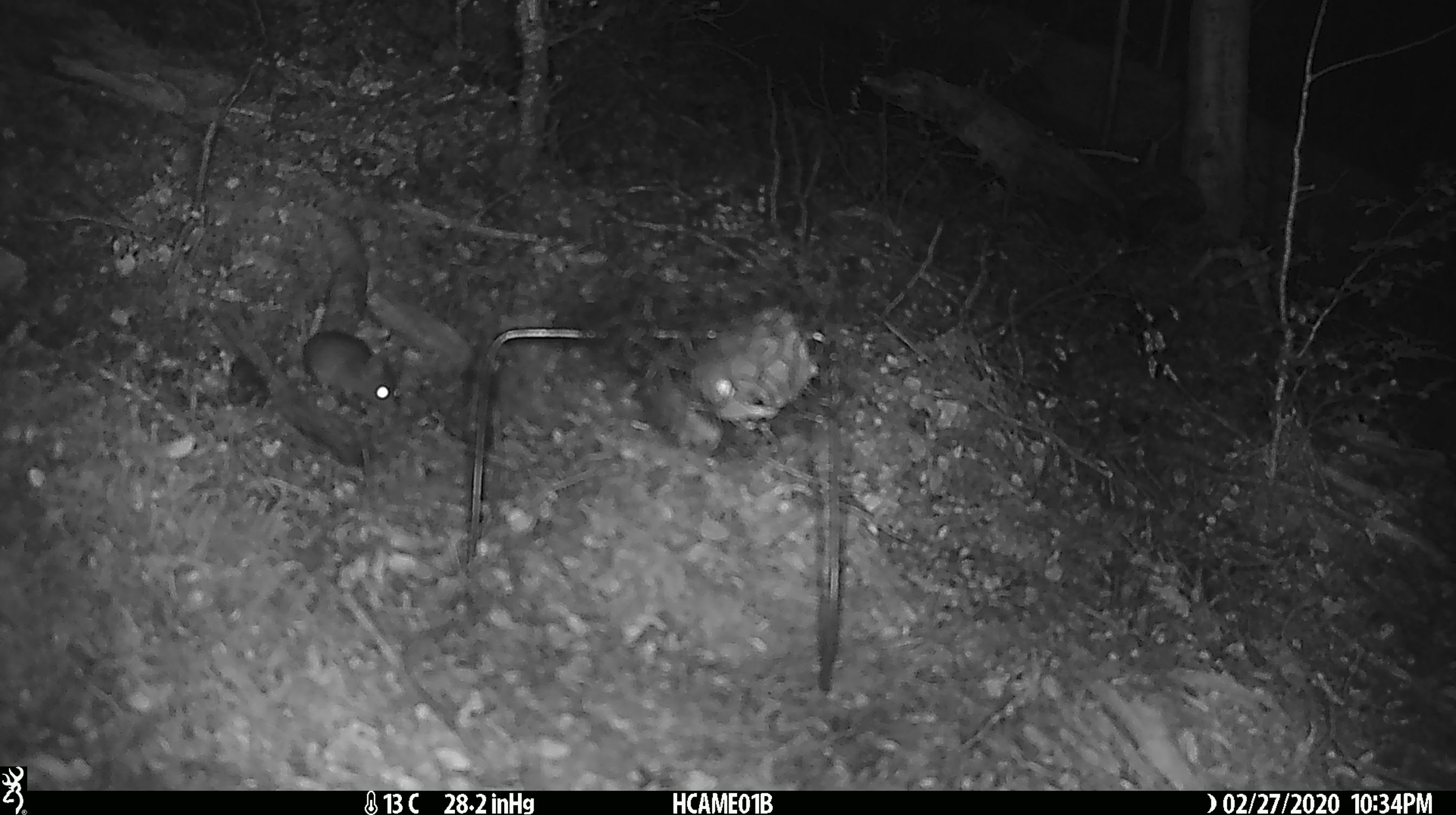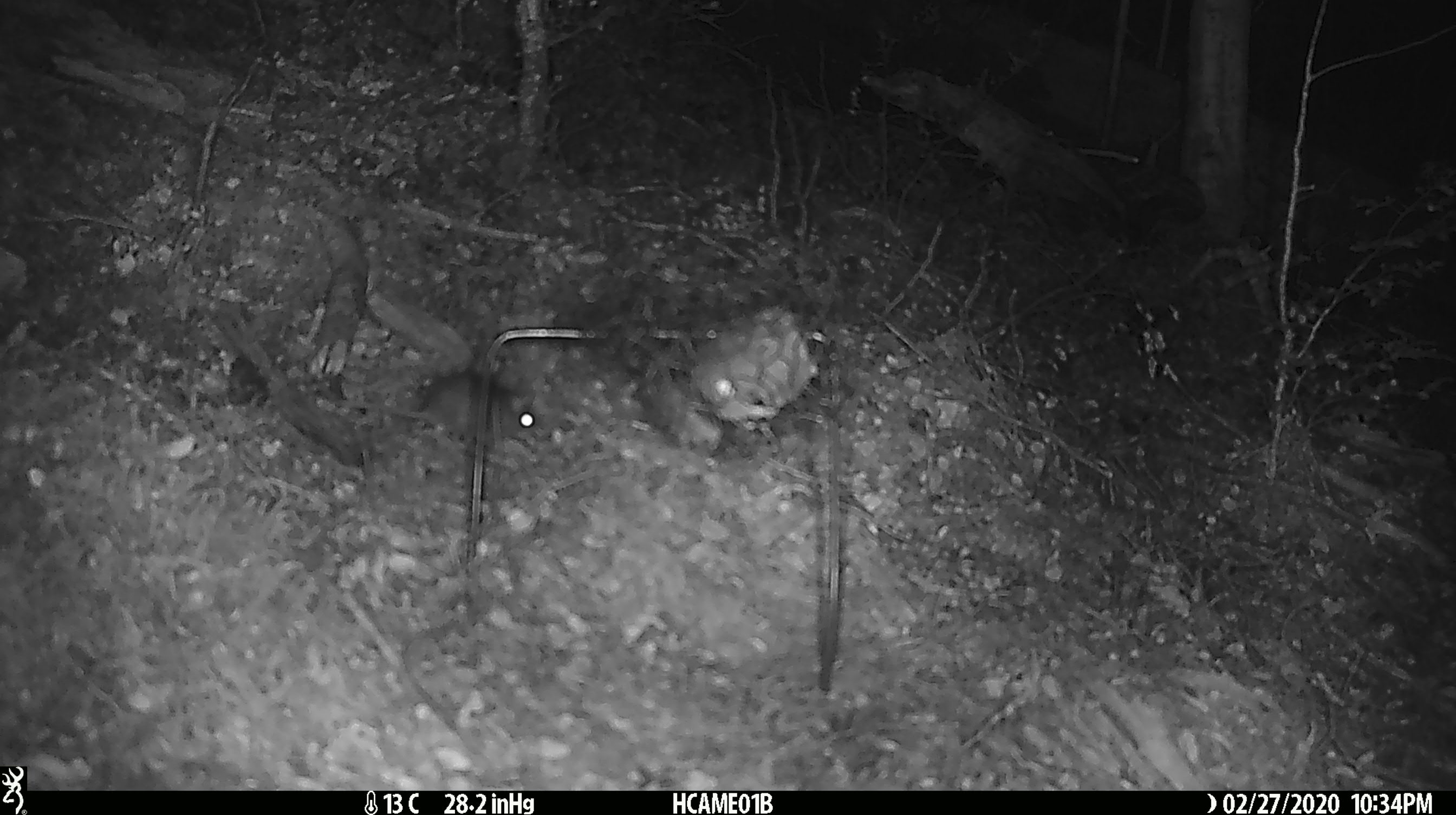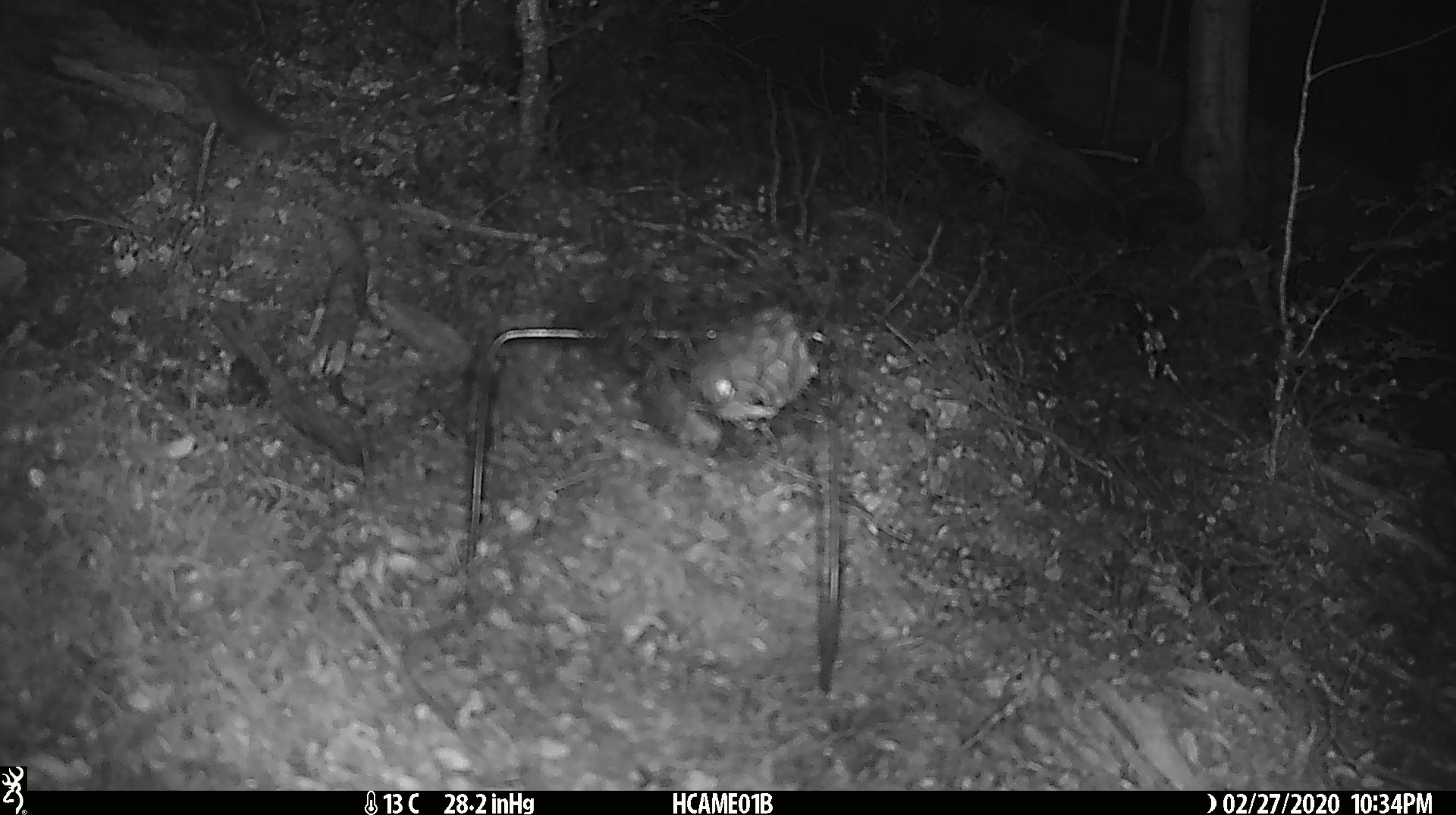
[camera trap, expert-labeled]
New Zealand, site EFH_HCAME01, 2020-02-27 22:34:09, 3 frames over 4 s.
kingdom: Animalia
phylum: Chordata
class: Mammalia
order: Rodentia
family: Muridae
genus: Mus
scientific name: Mus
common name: mouse